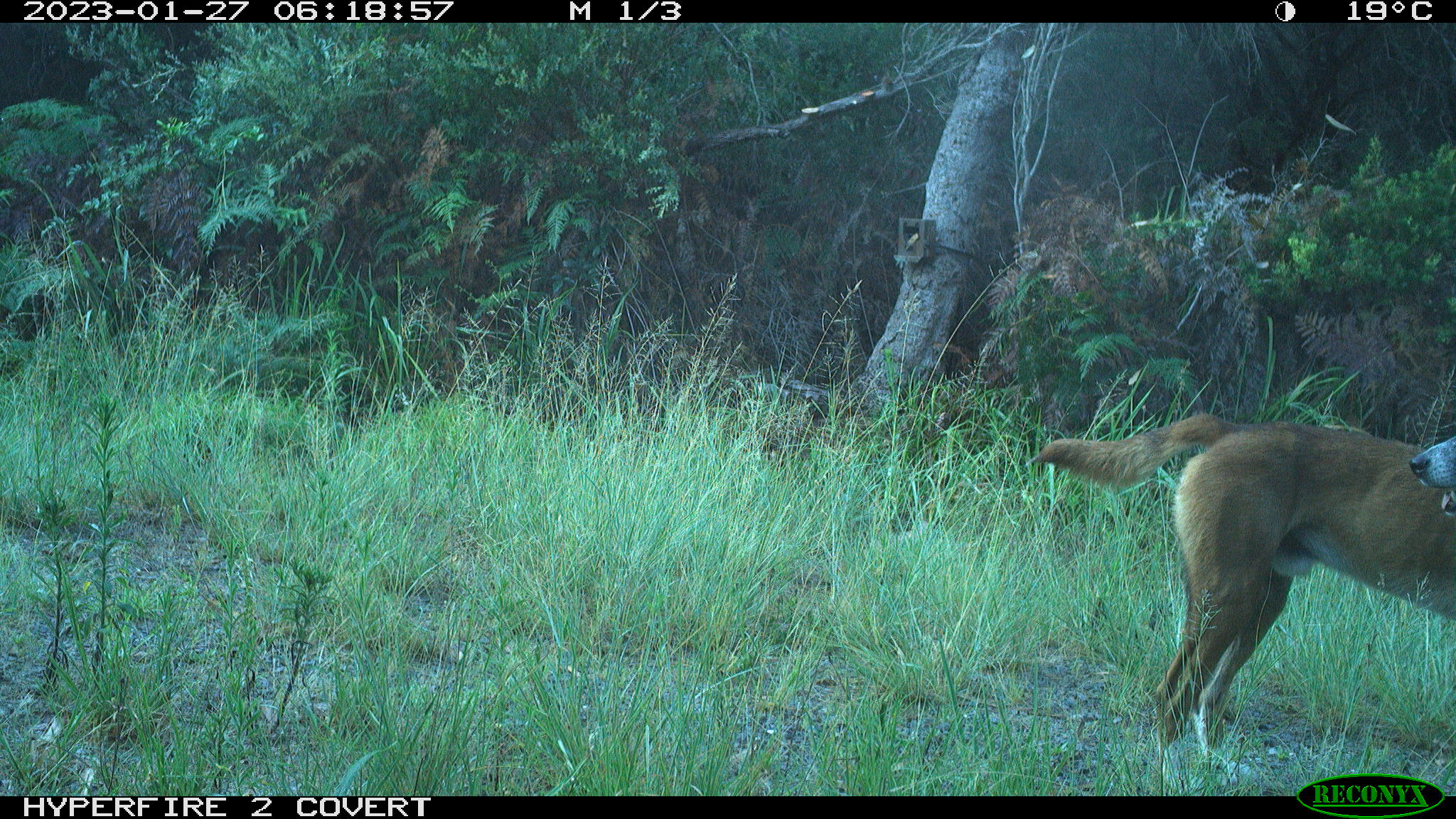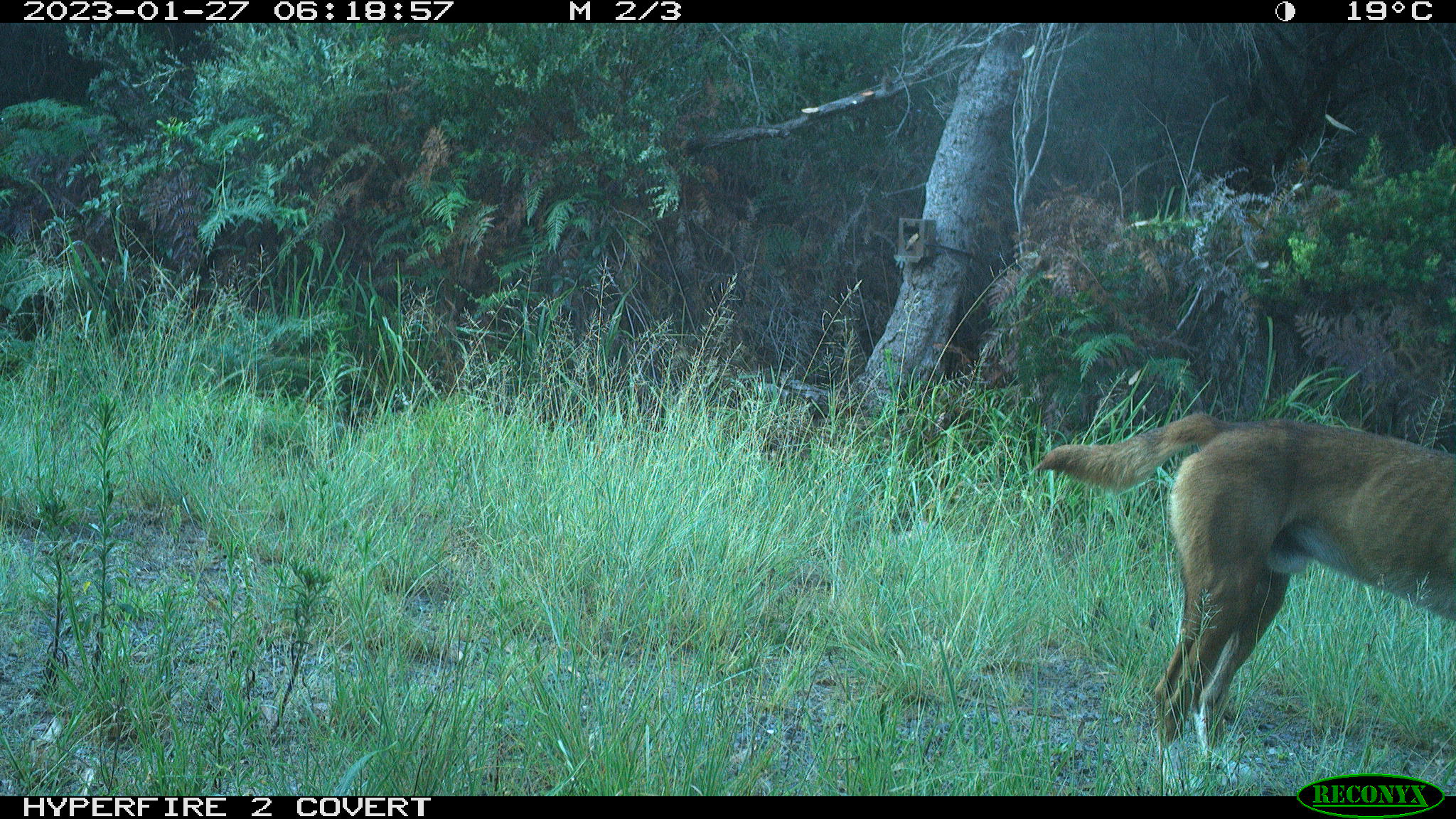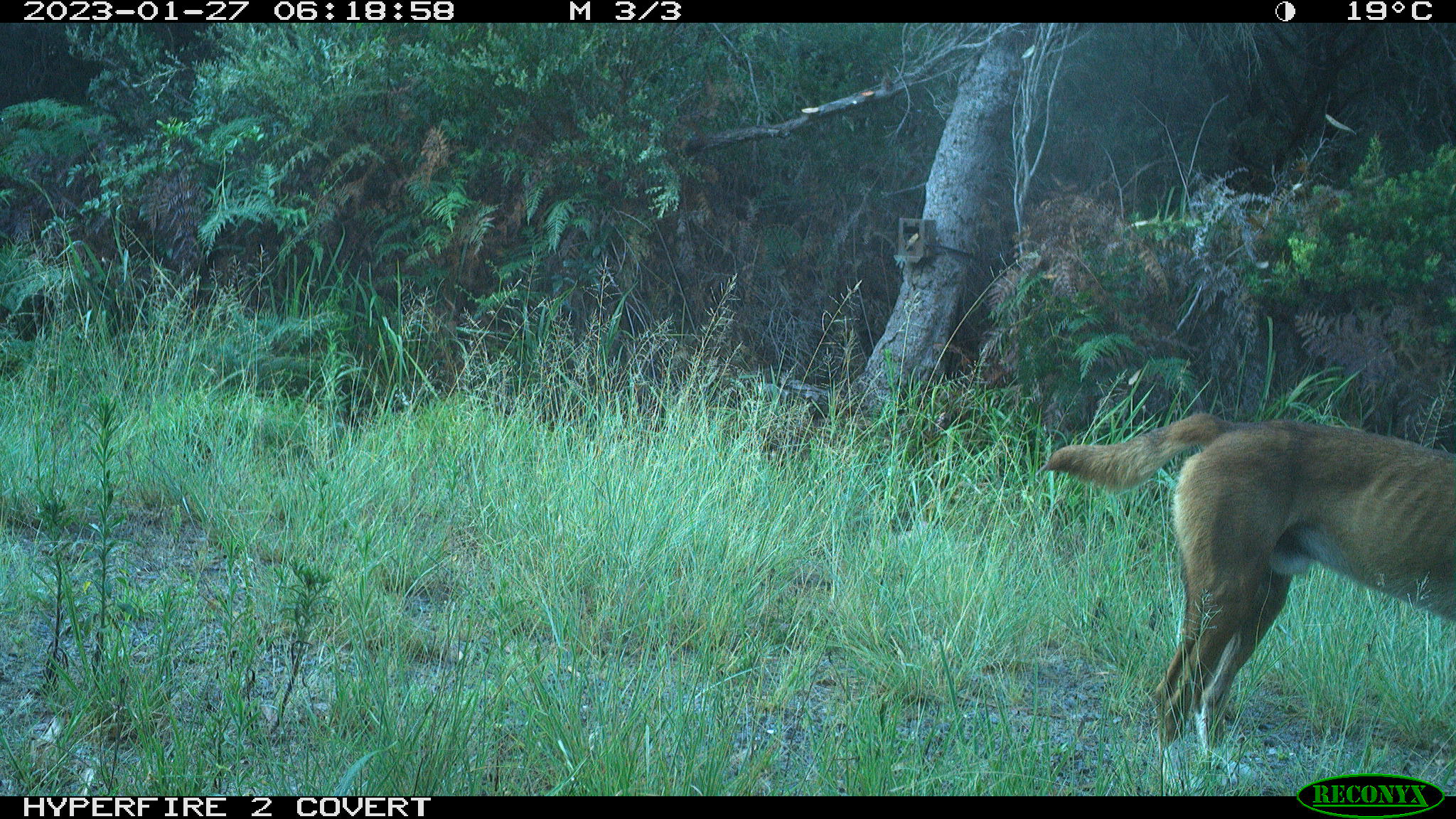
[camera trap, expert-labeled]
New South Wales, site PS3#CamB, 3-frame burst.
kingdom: Animalia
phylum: Chordata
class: Mammalia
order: Carnivora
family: Canidae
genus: Canis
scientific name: Canis familiaris dingo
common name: dingo